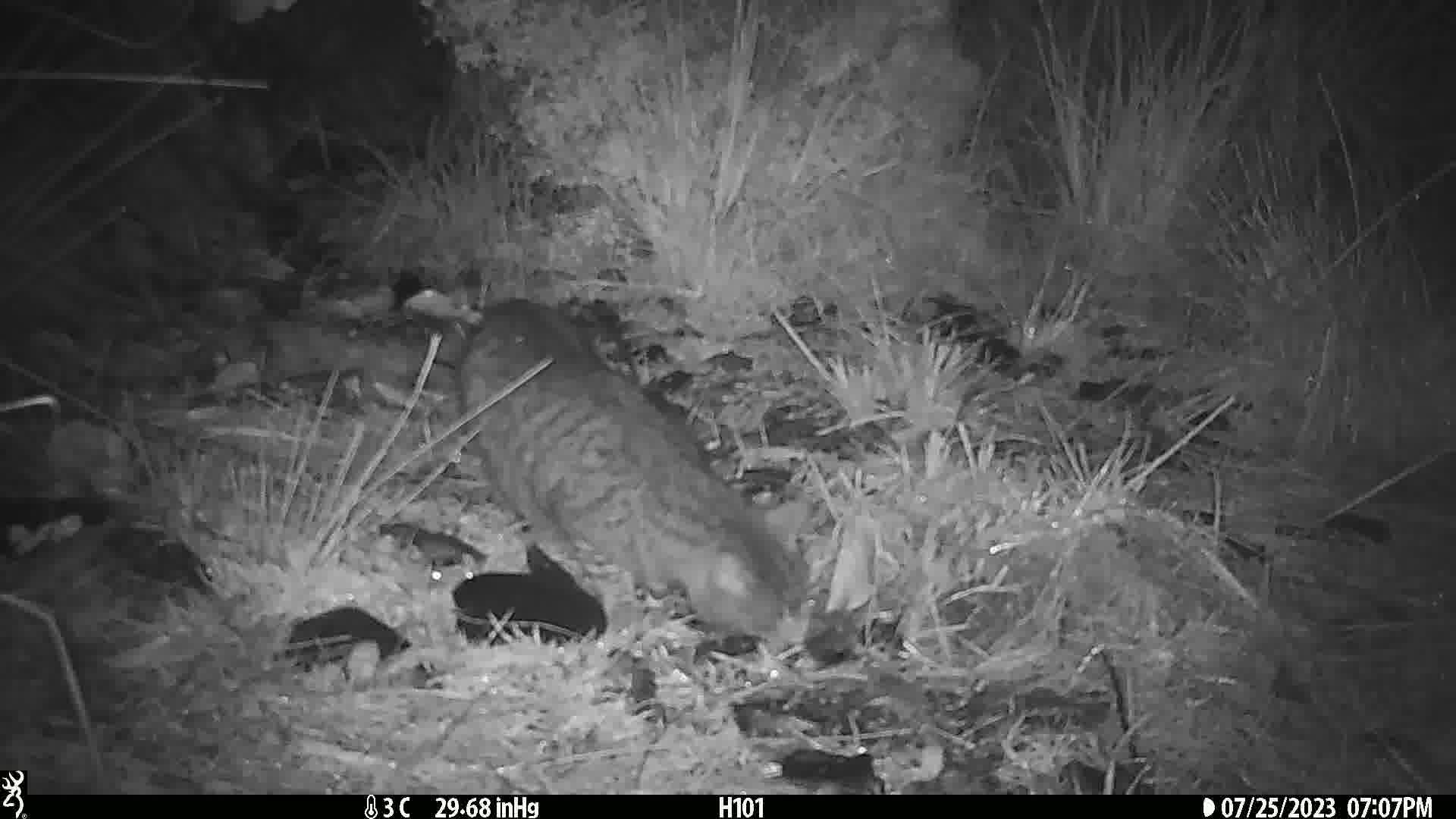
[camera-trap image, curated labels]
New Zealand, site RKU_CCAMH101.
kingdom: Animalia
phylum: Chordata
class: Mammalia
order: Carnivora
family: Felidae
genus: Felis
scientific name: Felis catus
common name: domestic cat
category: cat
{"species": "cat (domestic cat) (Felis catus)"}